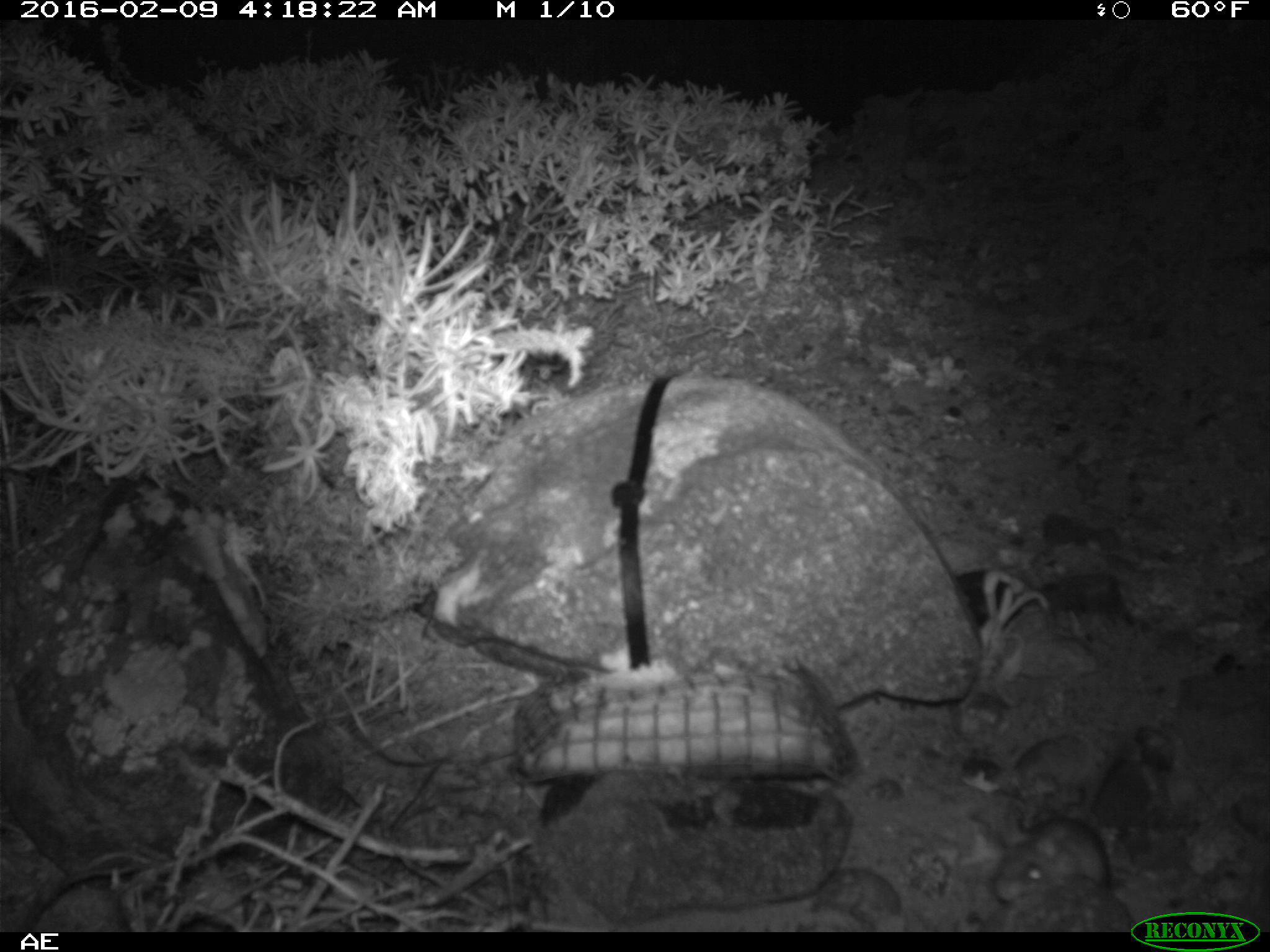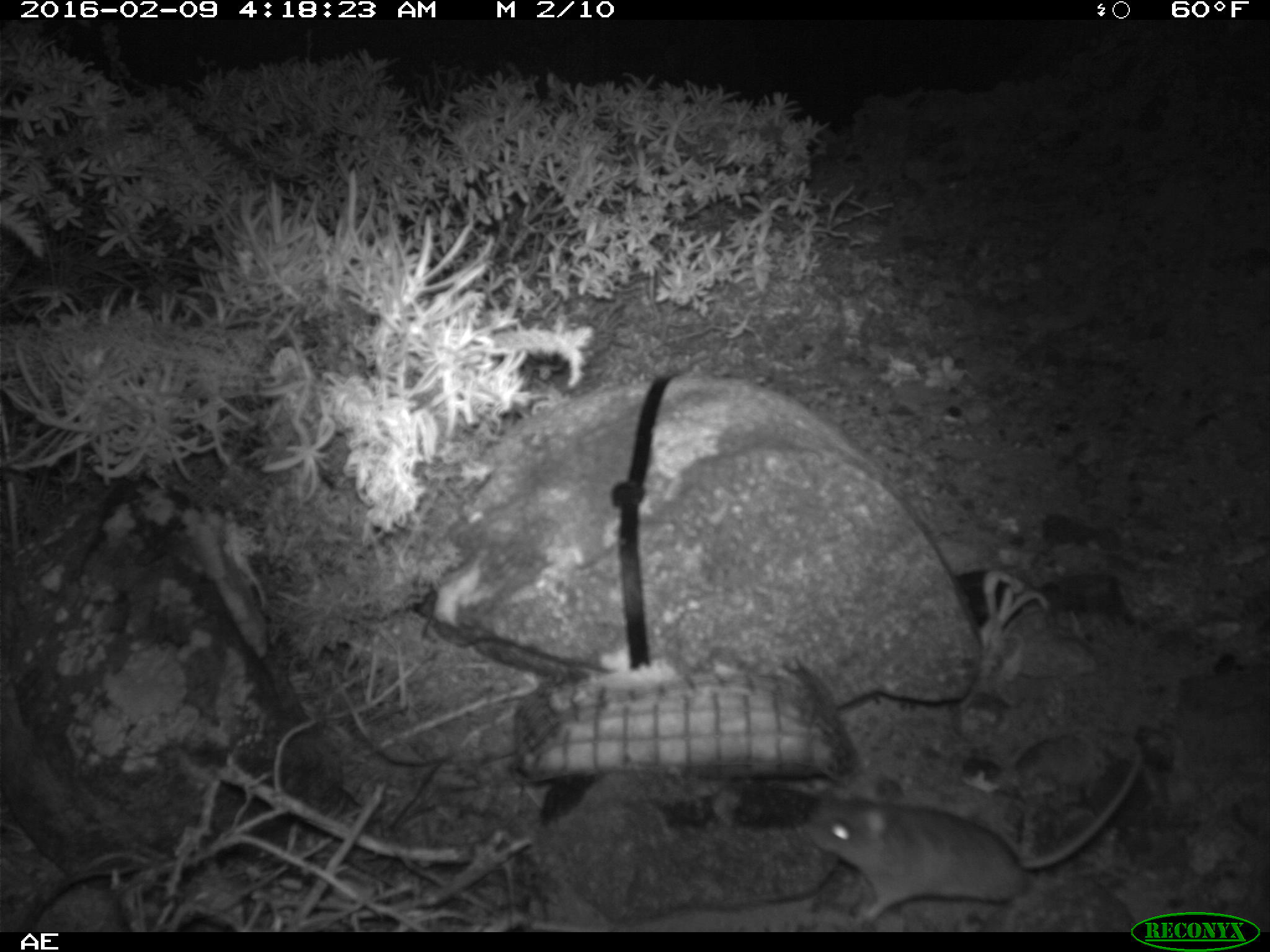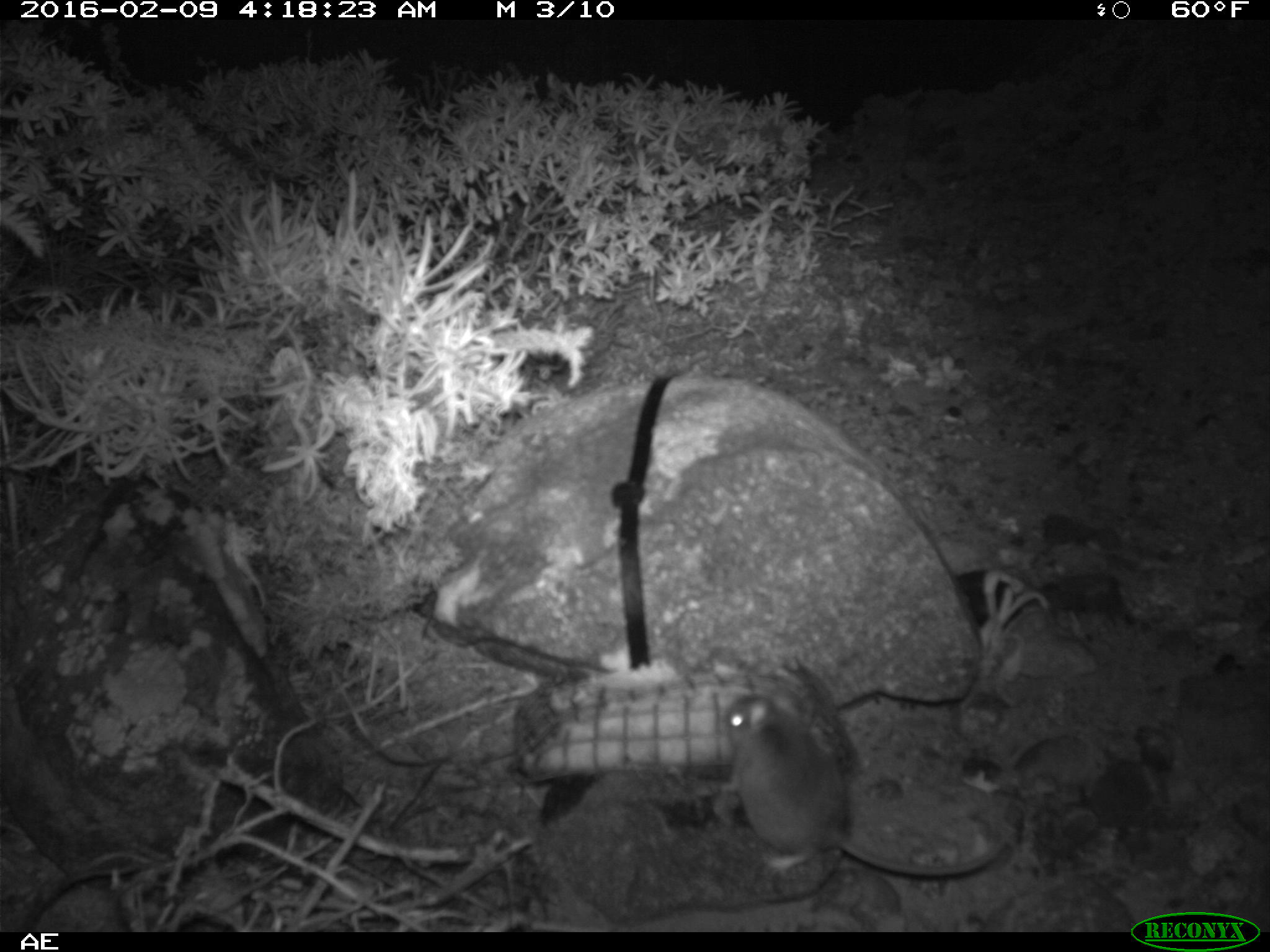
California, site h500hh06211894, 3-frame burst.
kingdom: Animalia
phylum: Chordata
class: Mammalia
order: Rodentia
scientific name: Rodentia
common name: rodent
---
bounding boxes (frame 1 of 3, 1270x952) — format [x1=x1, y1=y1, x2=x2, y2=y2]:
rodent: [x1=992, y1=813, x2=1187, y2=900]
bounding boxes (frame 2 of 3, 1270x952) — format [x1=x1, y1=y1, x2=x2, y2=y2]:
rodent: [x1=807, y1=749, x2=1141, y2=922]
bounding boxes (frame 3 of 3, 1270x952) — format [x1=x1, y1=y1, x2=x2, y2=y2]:
rodent: [x1=717, y1=693, x2=1011, y2=875]